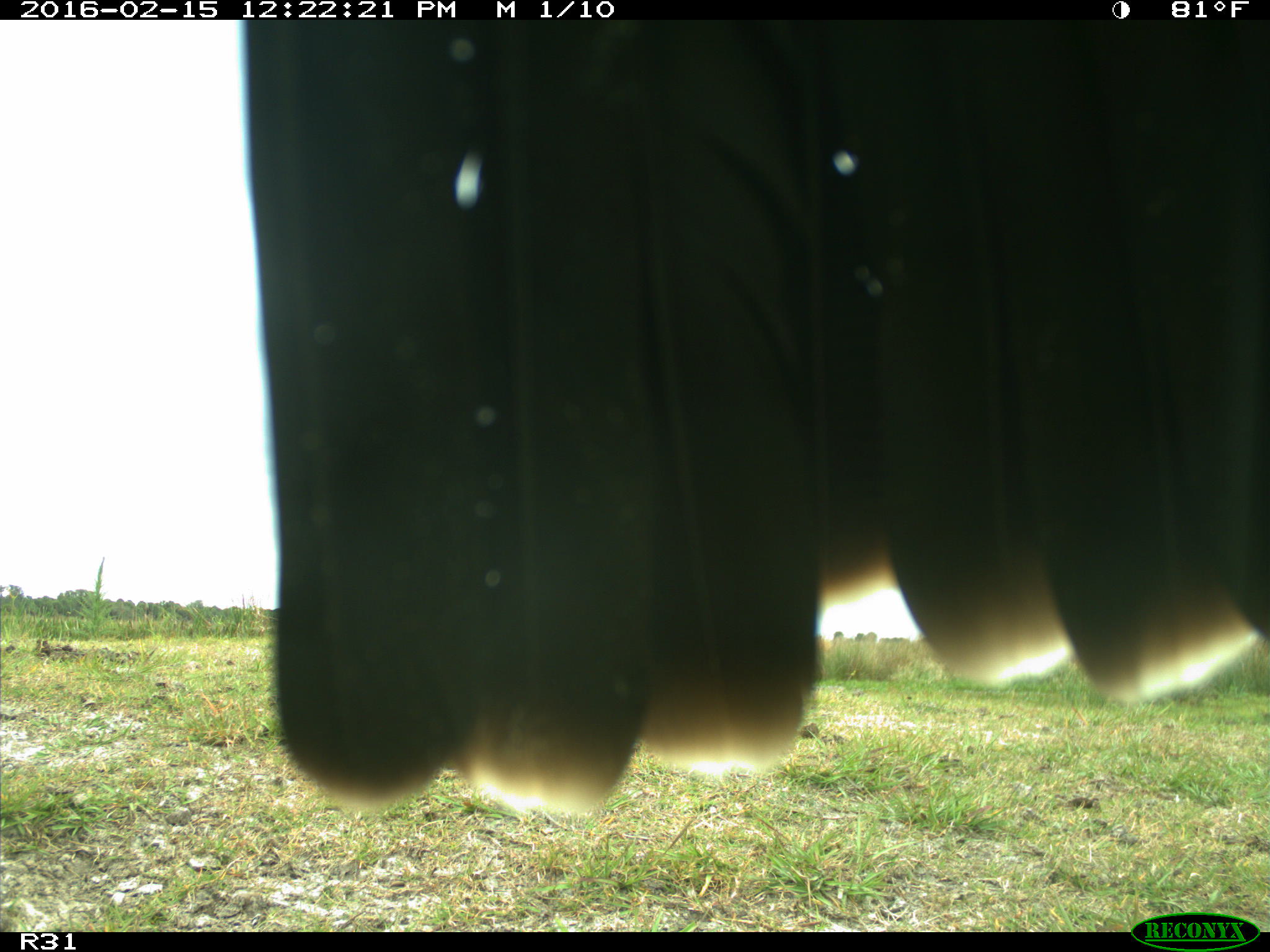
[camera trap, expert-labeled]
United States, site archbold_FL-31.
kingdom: Animalia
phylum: Chordata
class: Aves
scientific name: Aves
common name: birds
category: unidentified bird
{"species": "unidentified bird (birds) (Aves)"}